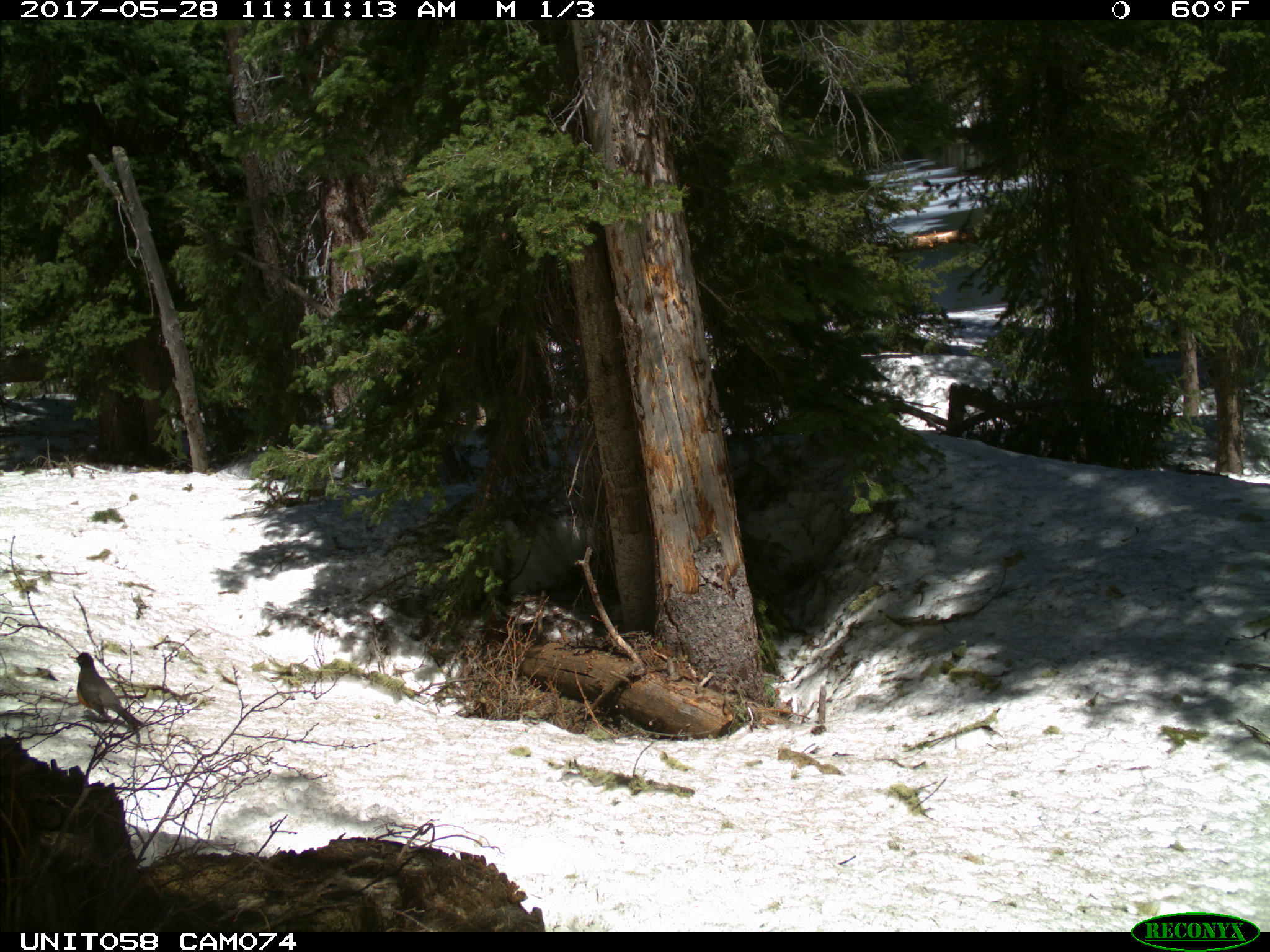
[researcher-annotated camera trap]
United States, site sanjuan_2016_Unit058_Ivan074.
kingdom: Animalia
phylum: Chordata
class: Aves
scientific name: Aves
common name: birds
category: unidentified bird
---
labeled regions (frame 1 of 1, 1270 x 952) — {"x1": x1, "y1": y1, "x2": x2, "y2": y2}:
animal: {"x1": 67, "y1": 650, "x2": 148, "y2": 731}